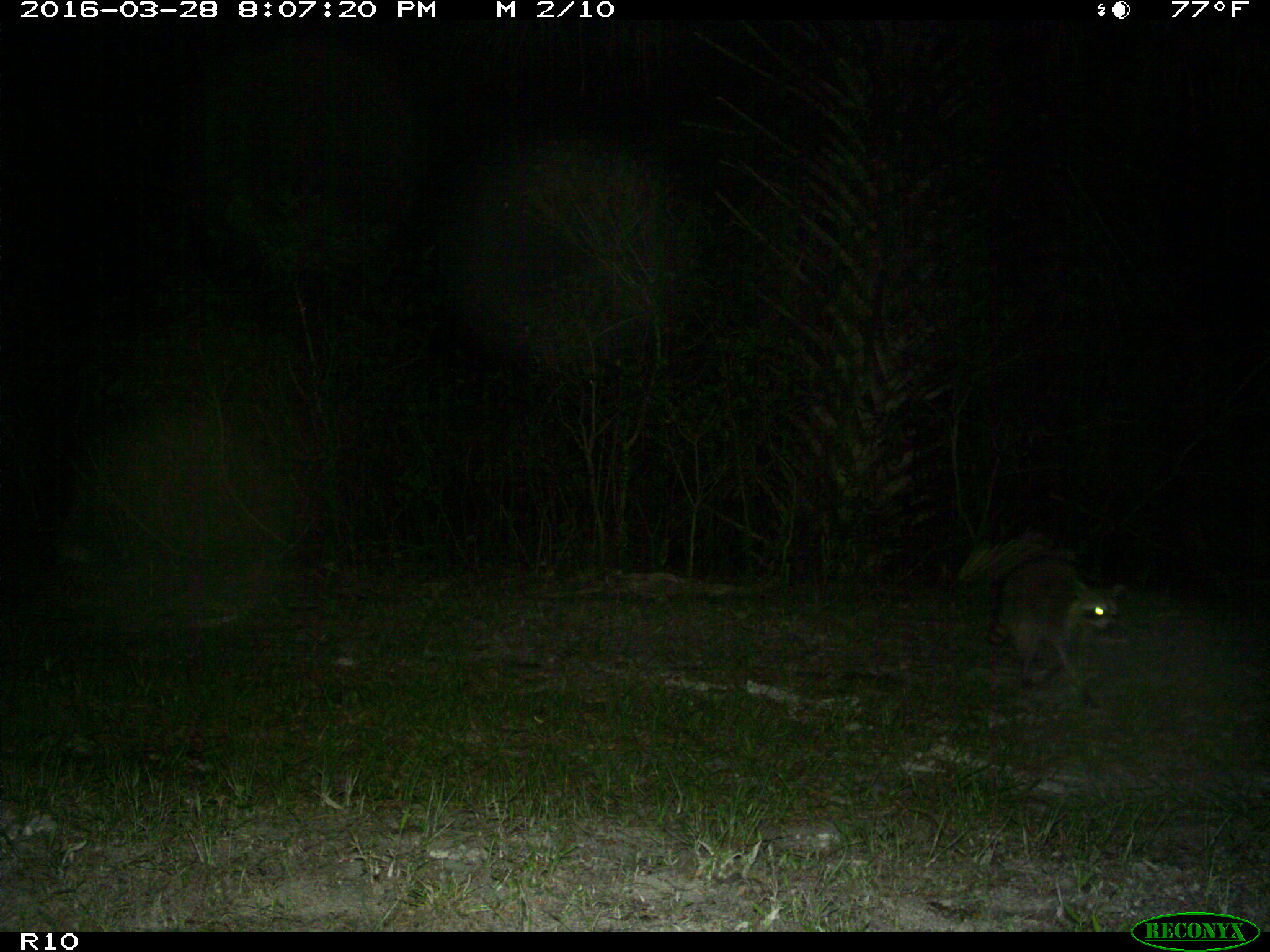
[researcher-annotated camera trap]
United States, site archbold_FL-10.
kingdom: Animalia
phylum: Chordata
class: Mammalia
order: Carnivora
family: Procyonidae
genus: Procyon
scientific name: Procyon lotor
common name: common raccoon